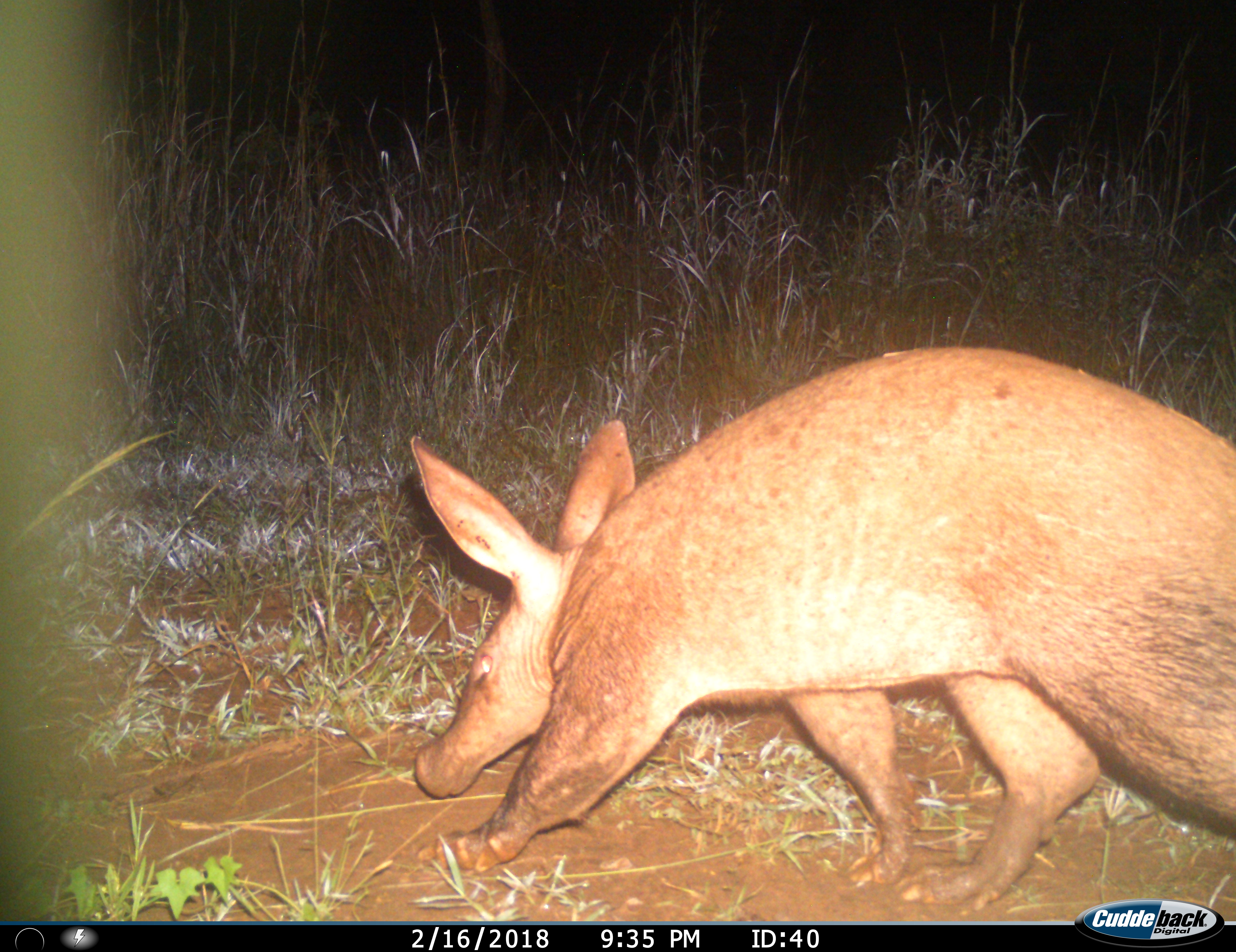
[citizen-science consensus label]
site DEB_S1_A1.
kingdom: Animalia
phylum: Chordata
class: Mammalia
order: Tubulidentata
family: Orycteropodidae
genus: Orycteropus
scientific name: Orycteropus afer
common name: aardvark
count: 1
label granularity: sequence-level